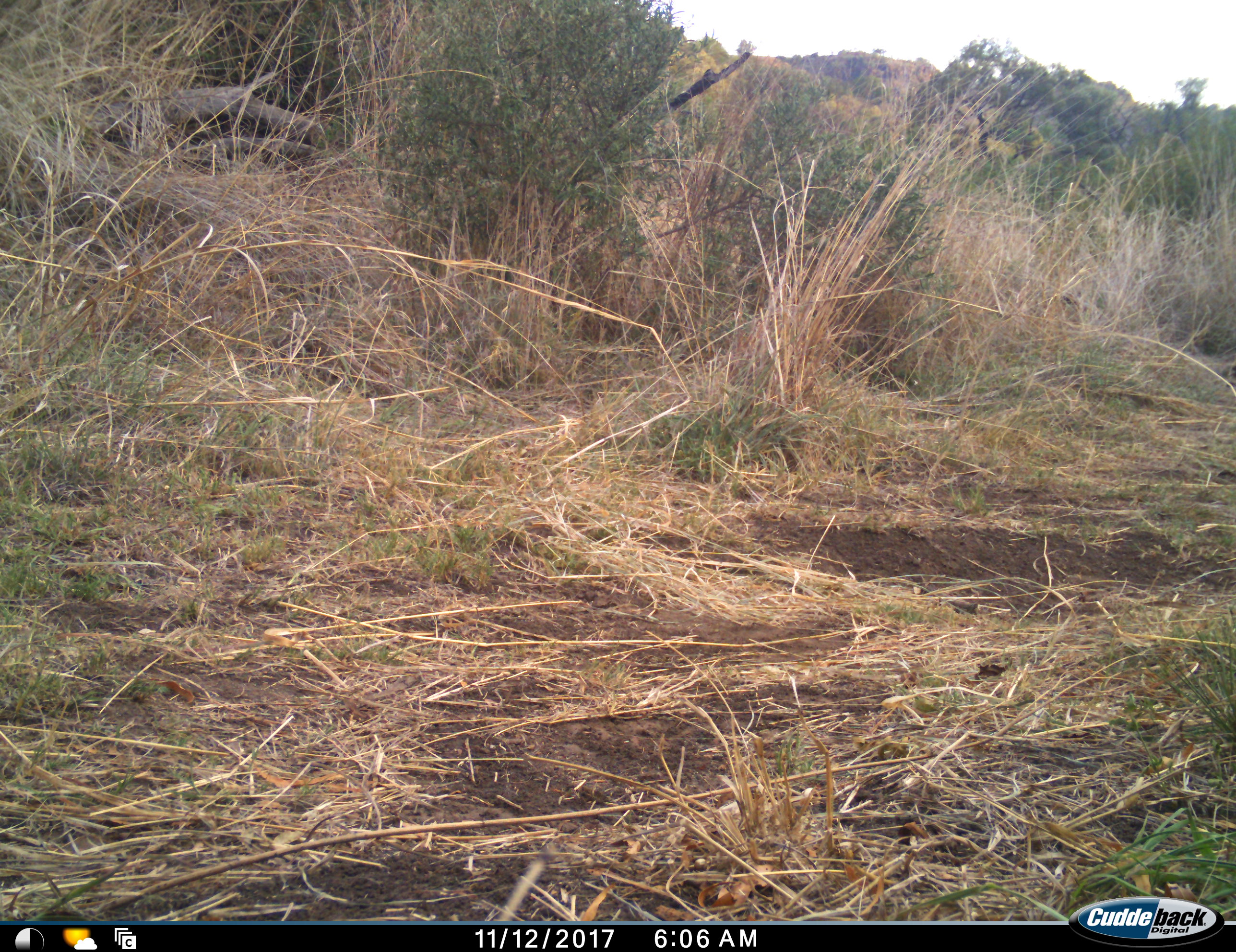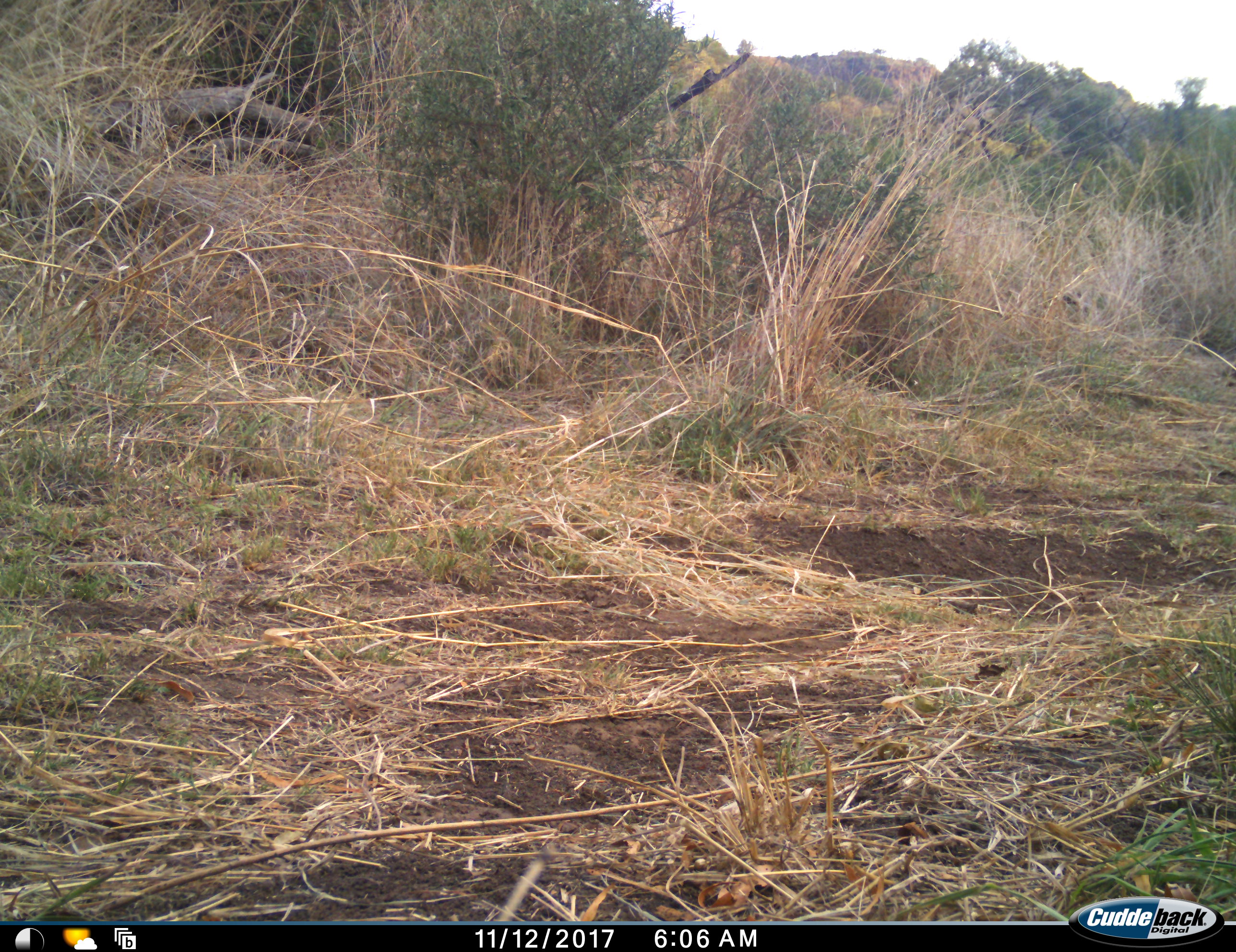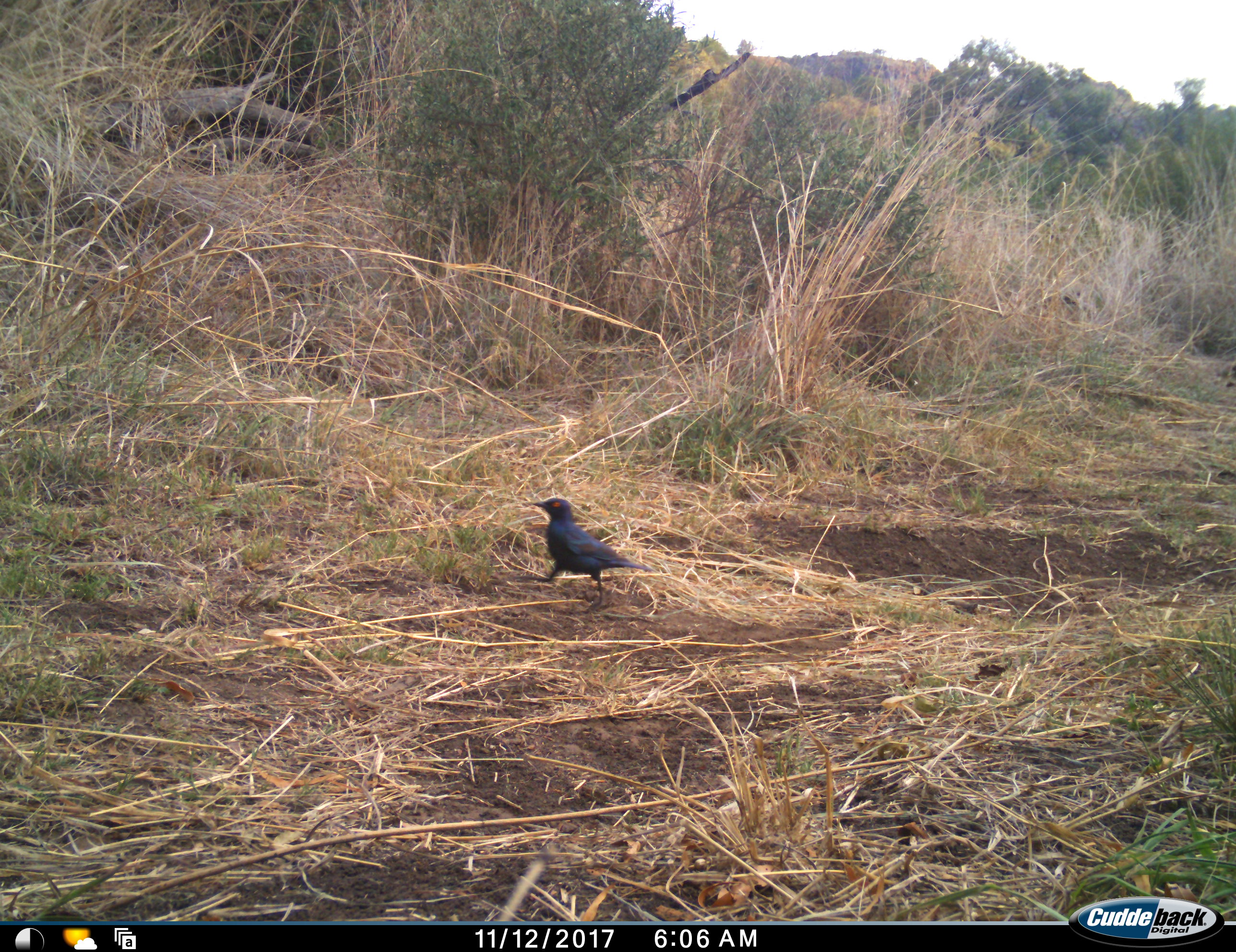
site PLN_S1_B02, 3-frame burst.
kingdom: Animalia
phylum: Chordata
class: Aves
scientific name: Aves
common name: bird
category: birdother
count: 1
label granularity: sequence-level